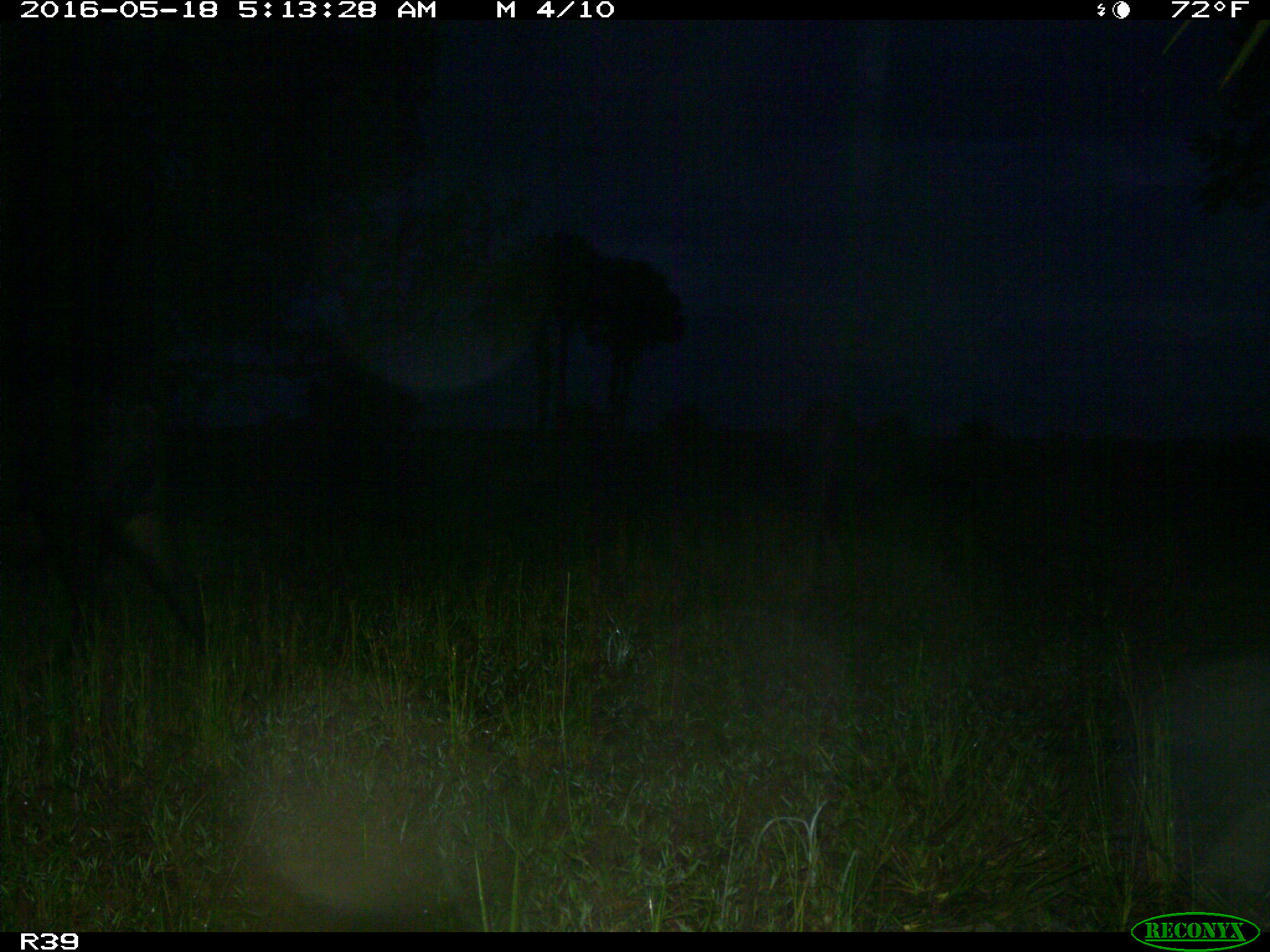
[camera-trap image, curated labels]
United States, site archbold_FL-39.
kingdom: Animalia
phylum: Chordata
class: Mammalia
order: Artiodactyla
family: Suidae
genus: Sus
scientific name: Sus scrofa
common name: wild boar